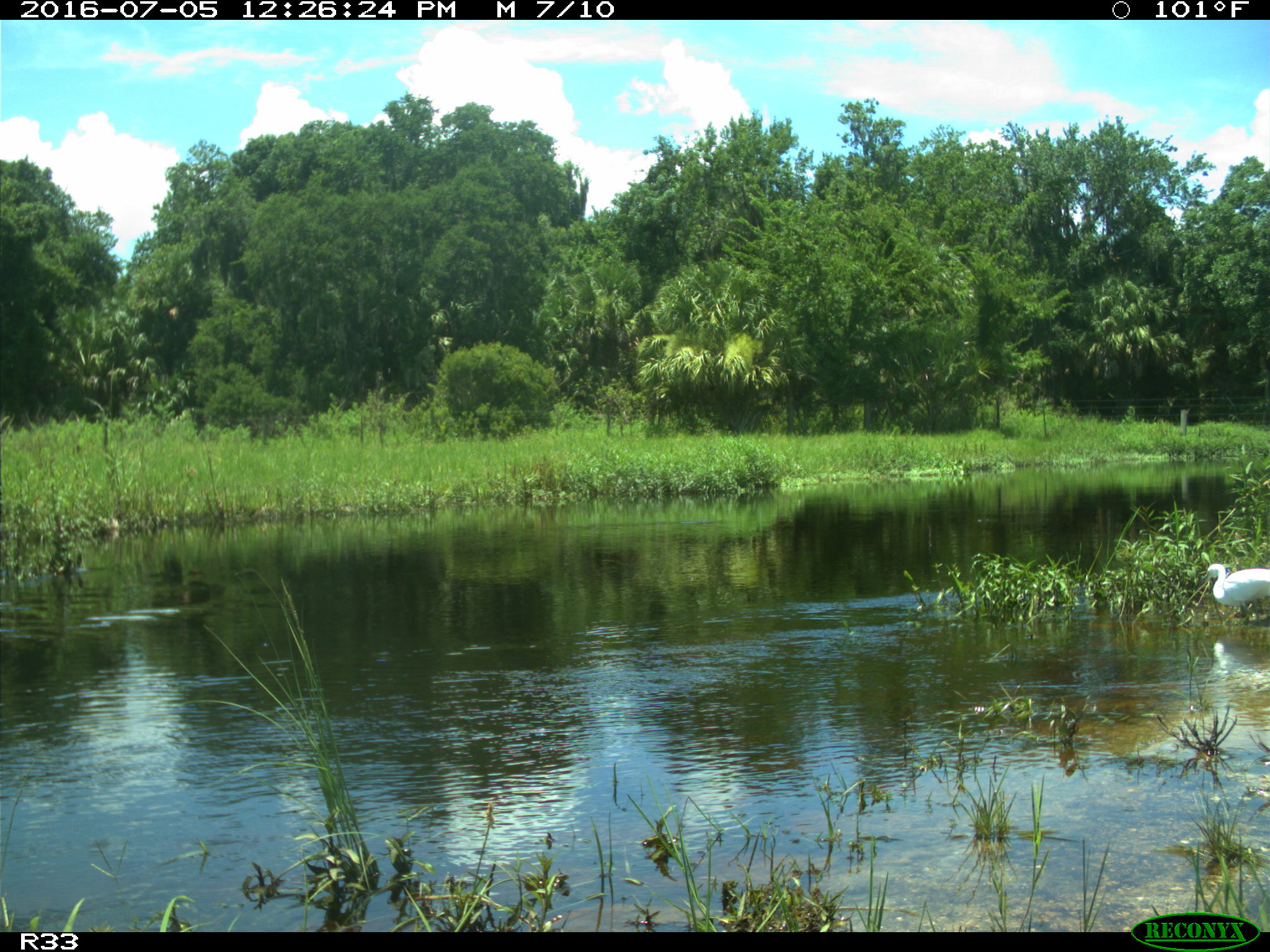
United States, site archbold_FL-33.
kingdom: Animalia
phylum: Chordata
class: Aves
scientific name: Aves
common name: birds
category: unidentified bird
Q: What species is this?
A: Unidentified bird (birds) (Aves).